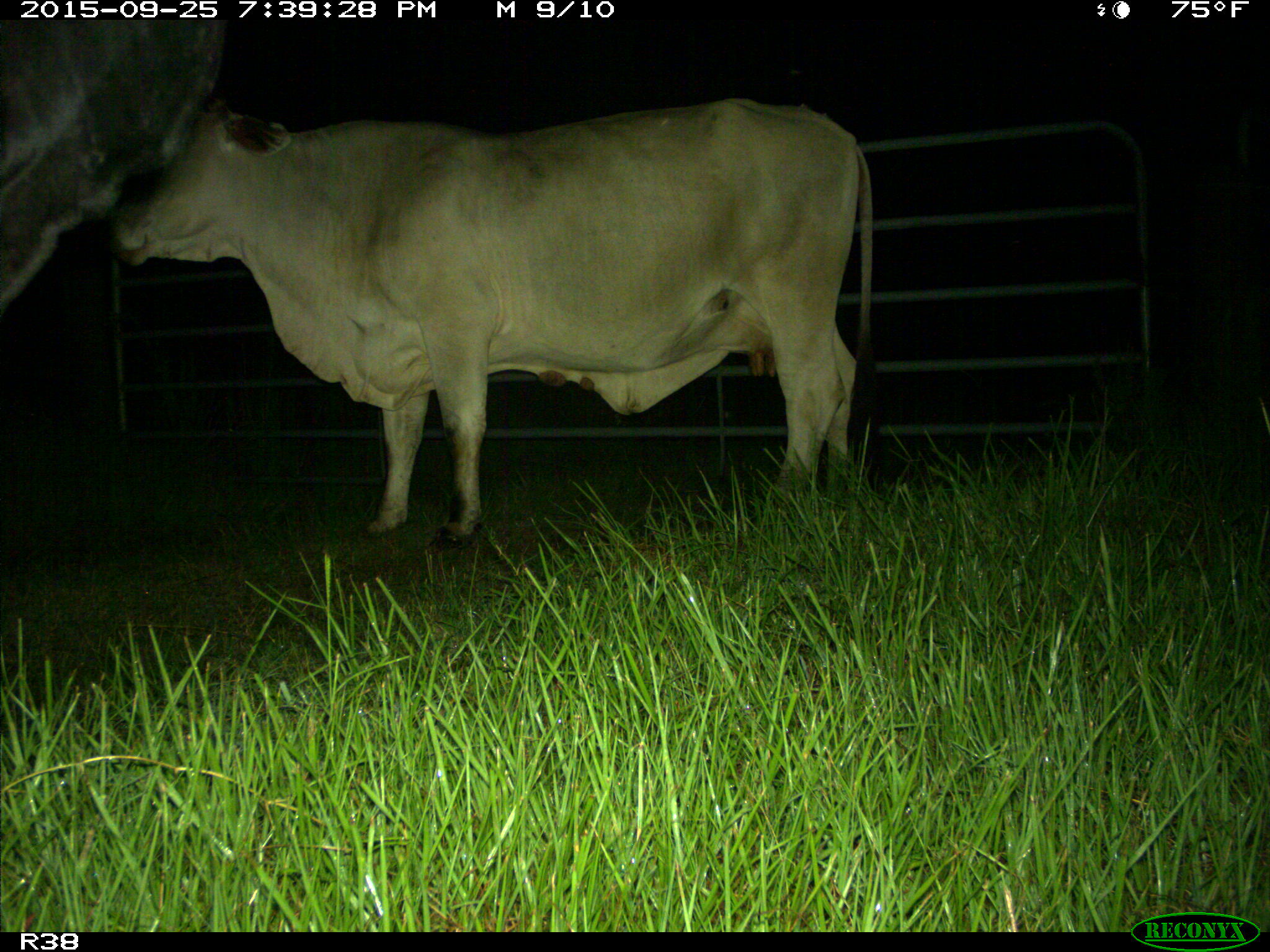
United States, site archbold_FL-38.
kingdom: Animalia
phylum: Chordata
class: Mammalia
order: Artiodactyla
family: Bovidae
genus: Bos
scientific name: Bos taurus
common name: domestic cow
Bos taurus (domestic cow).